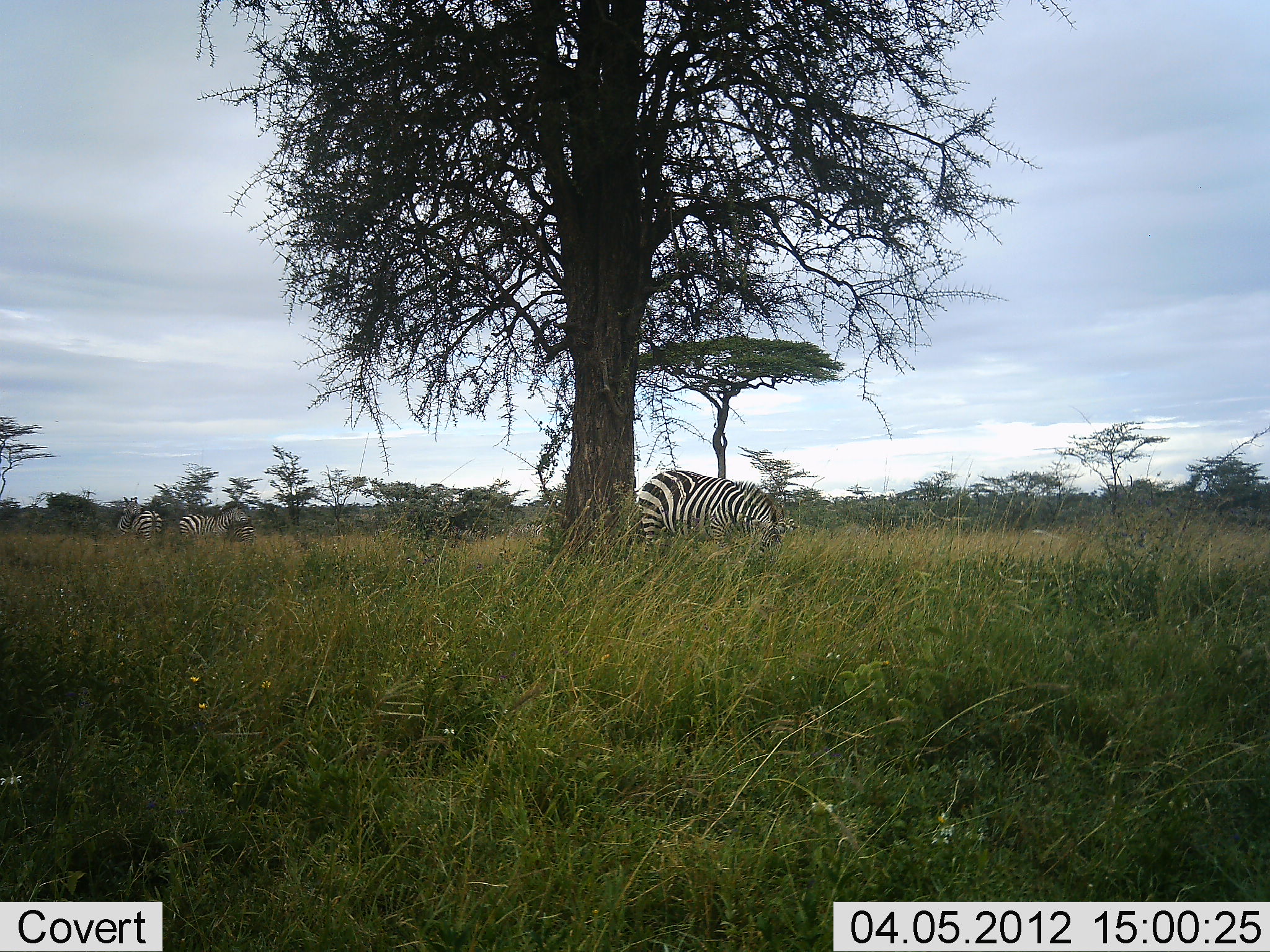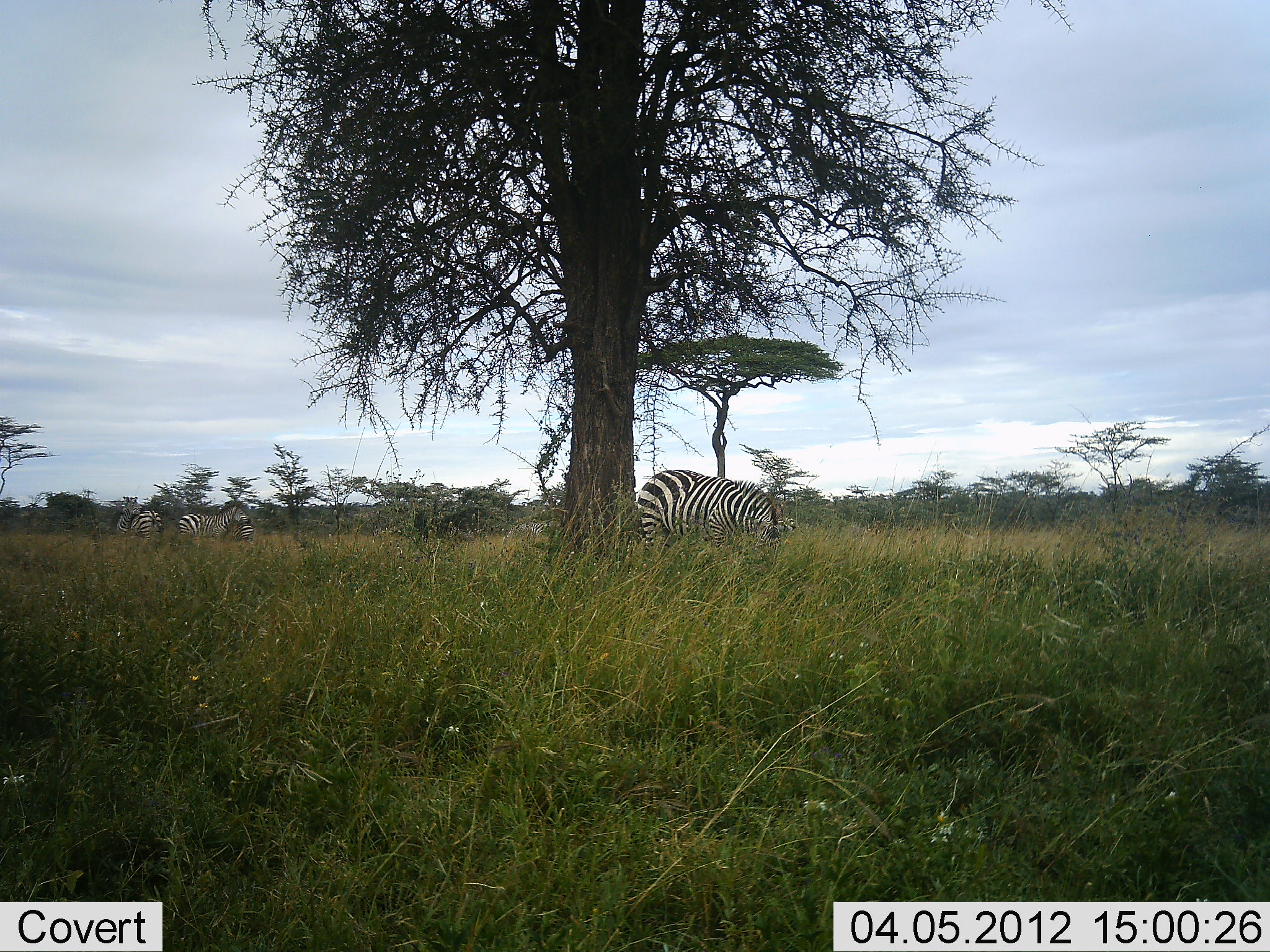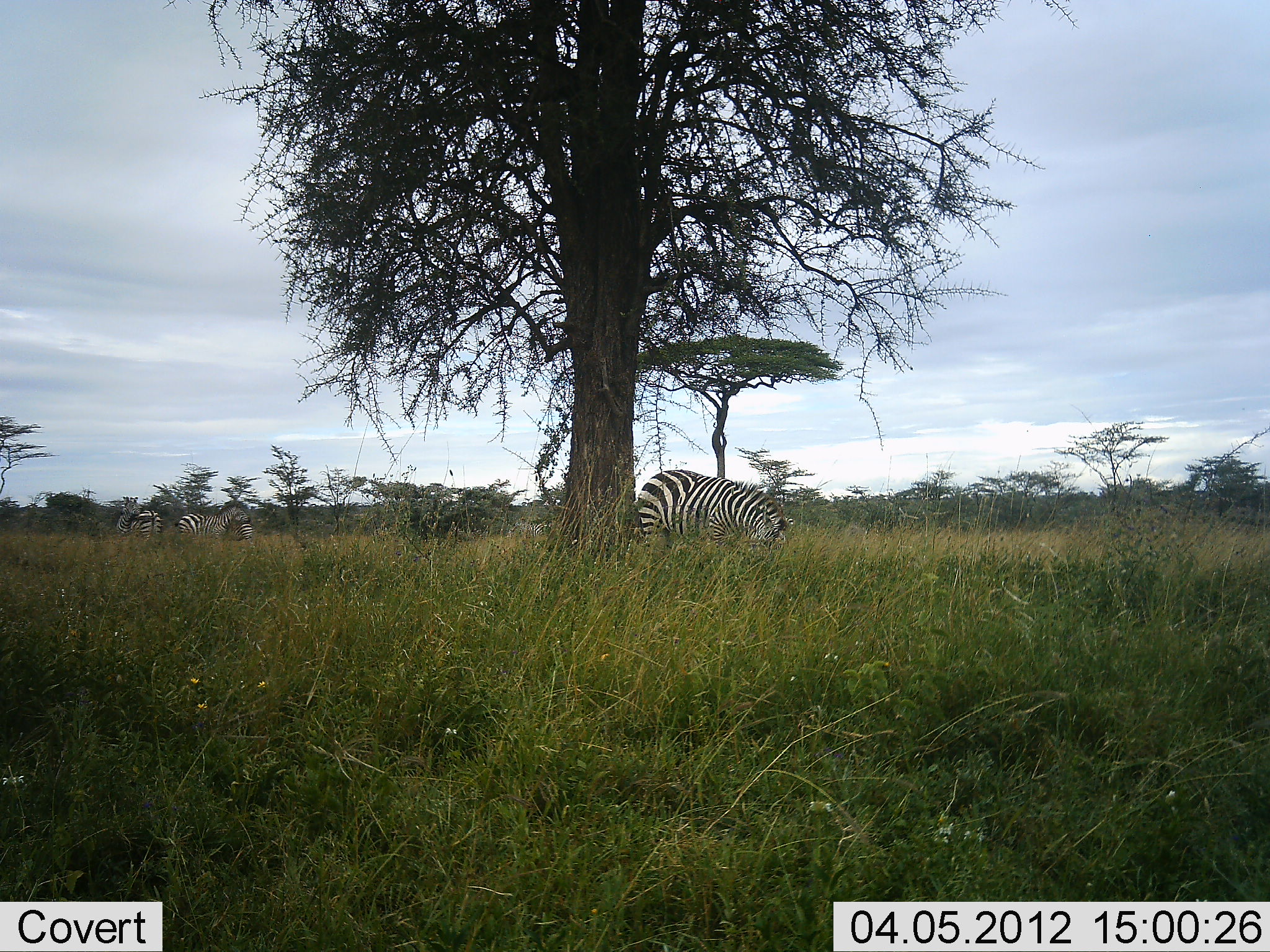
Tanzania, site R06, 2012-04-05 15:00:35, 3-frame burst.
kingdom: Animalia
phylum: Chordata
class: Mammalia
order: Perissodactyla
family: Equidae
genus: Equus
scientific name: Equus quagga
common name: plains zebra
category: zebra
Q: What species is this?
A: Zebra (plains zebra) (Equus quagga).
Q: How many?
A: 3.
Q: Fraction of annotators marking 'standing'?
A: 45%.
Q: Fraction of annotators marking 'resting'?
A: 0%.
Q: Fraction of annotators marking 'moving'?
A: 3%.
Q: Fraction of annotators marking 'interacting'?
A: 0%.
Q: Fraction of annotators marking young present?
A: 0%.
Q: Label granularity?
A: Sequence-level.